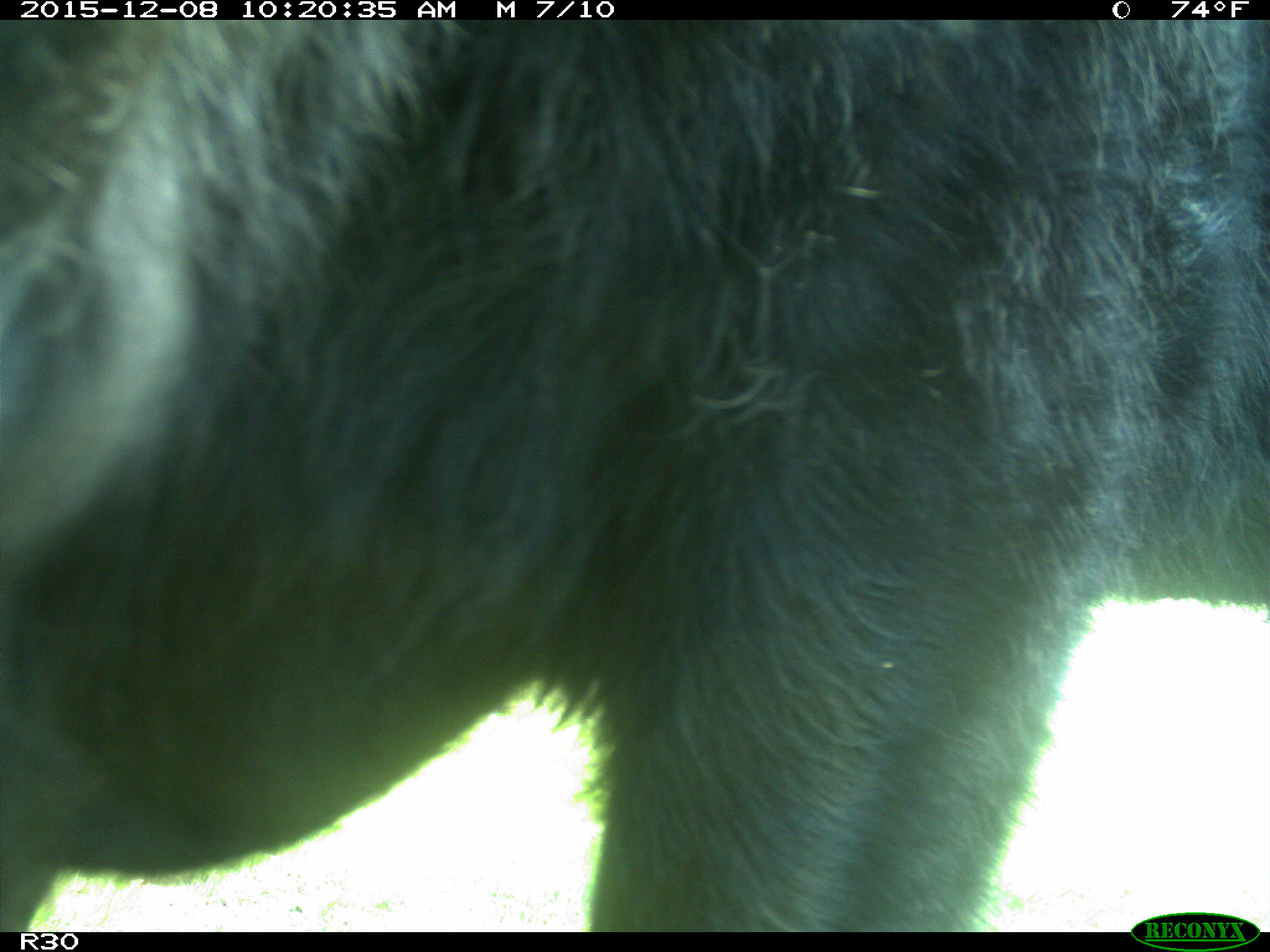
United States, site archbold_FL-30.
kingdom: Animalia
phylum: Chordata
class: Mammalia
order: Artiodactyla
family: Bovidae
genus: Bos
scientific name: Bos taurus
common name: domestic cow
Bos taurus (domestic cow).